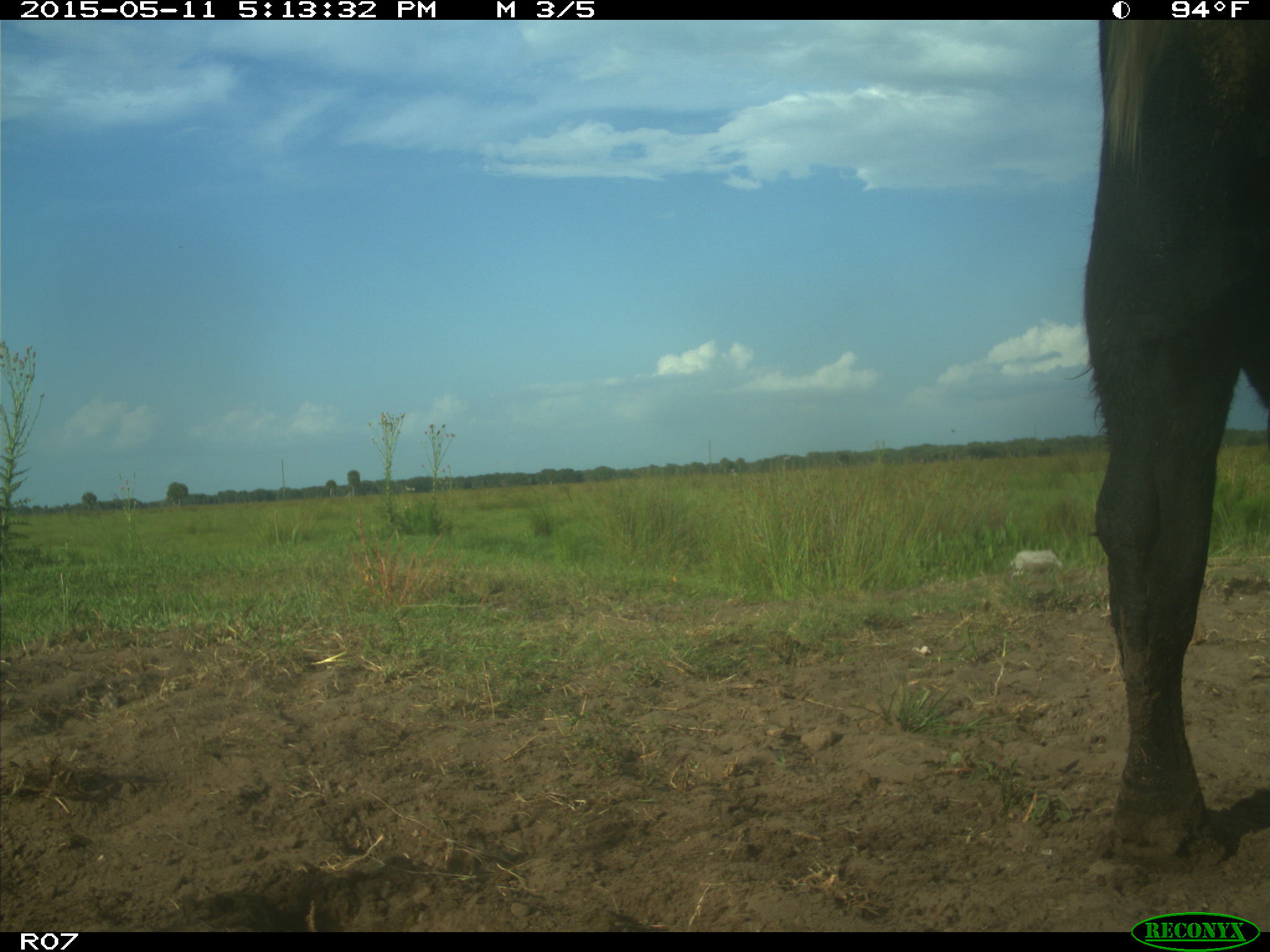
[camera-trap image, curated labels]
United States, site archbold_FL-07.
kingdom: Animalia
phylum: Chordata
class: Mammalia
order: Artiodactyla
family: Bovidae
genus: Bos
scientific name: Bos taurus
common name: domestic cow